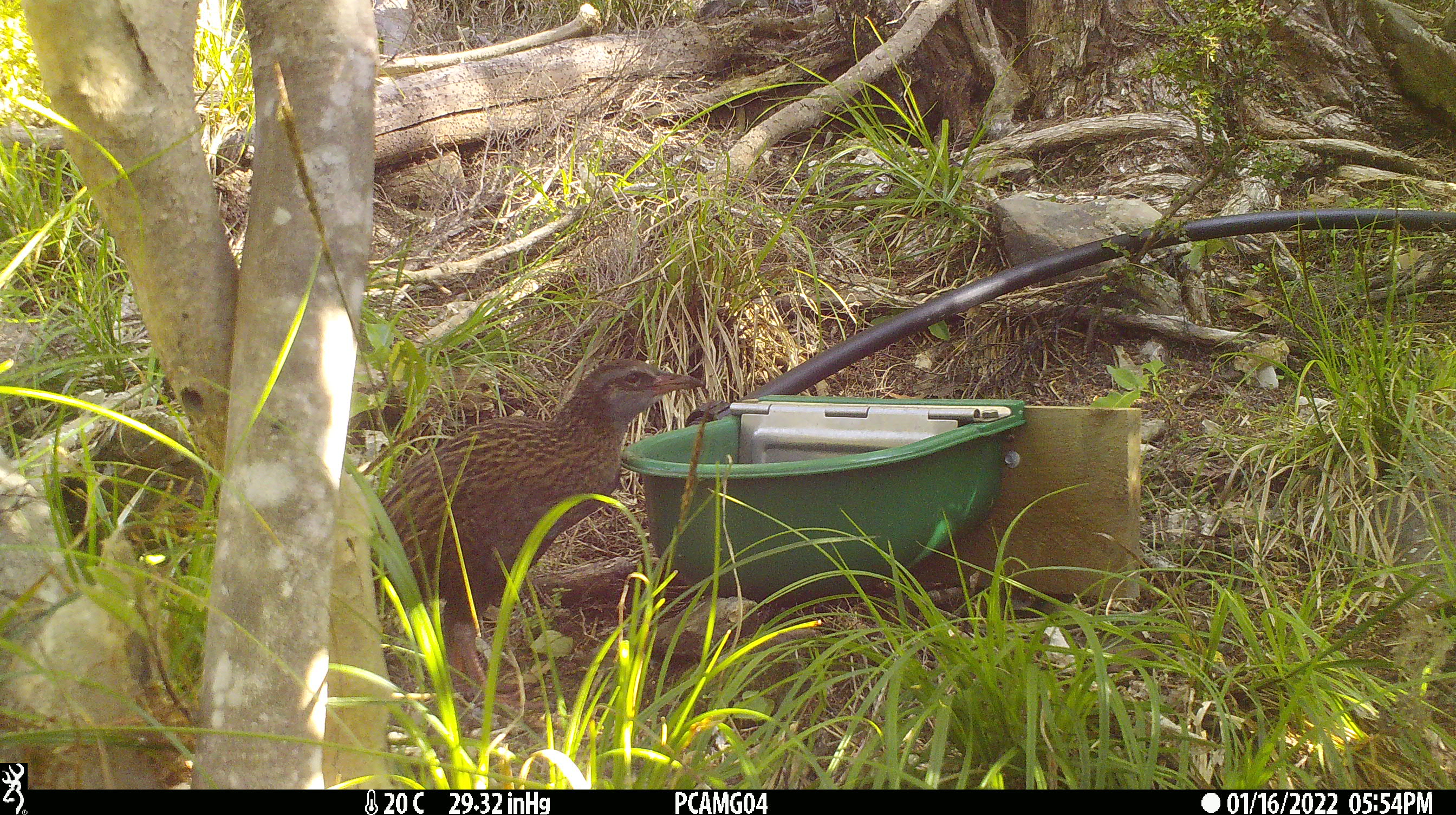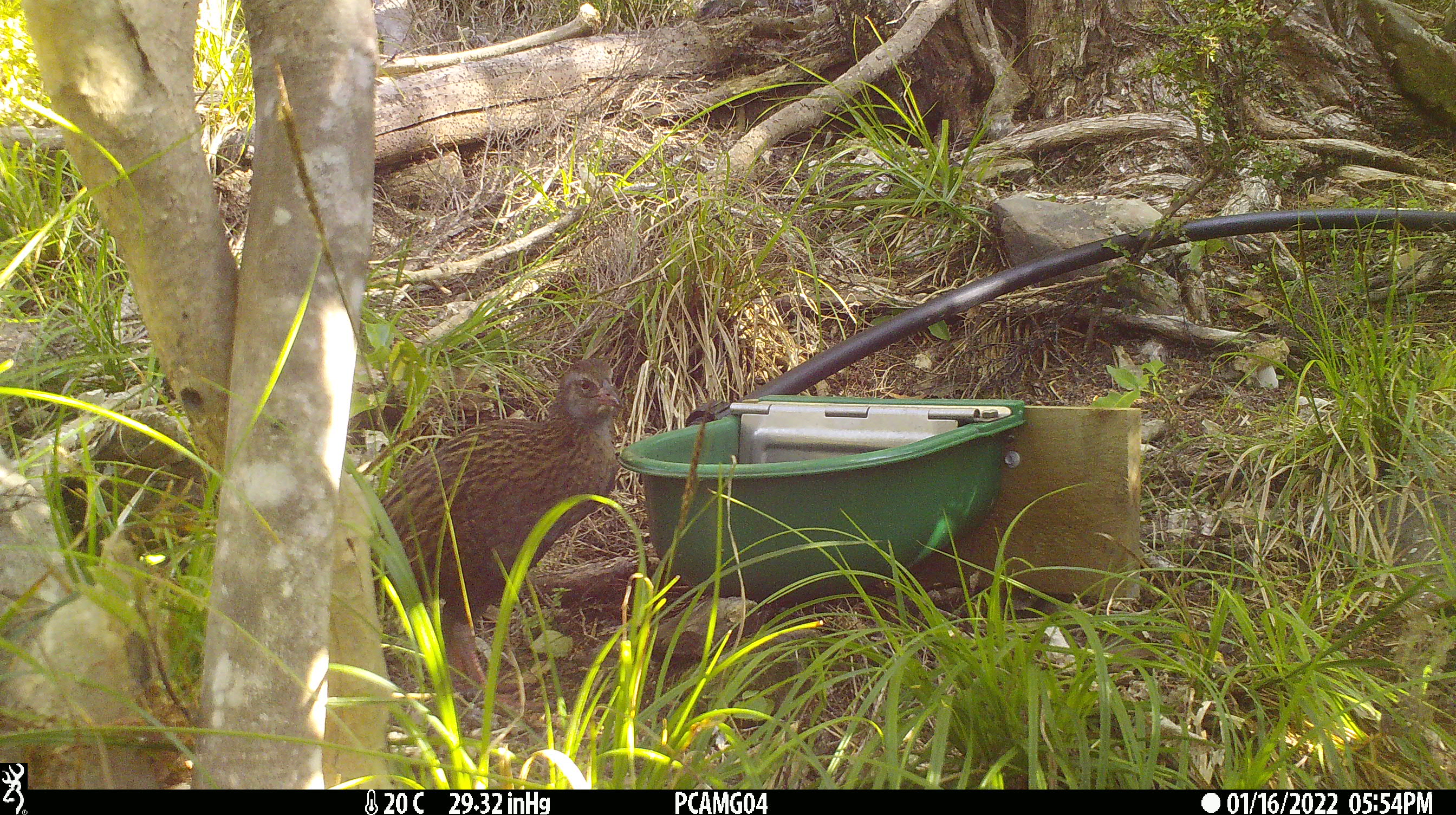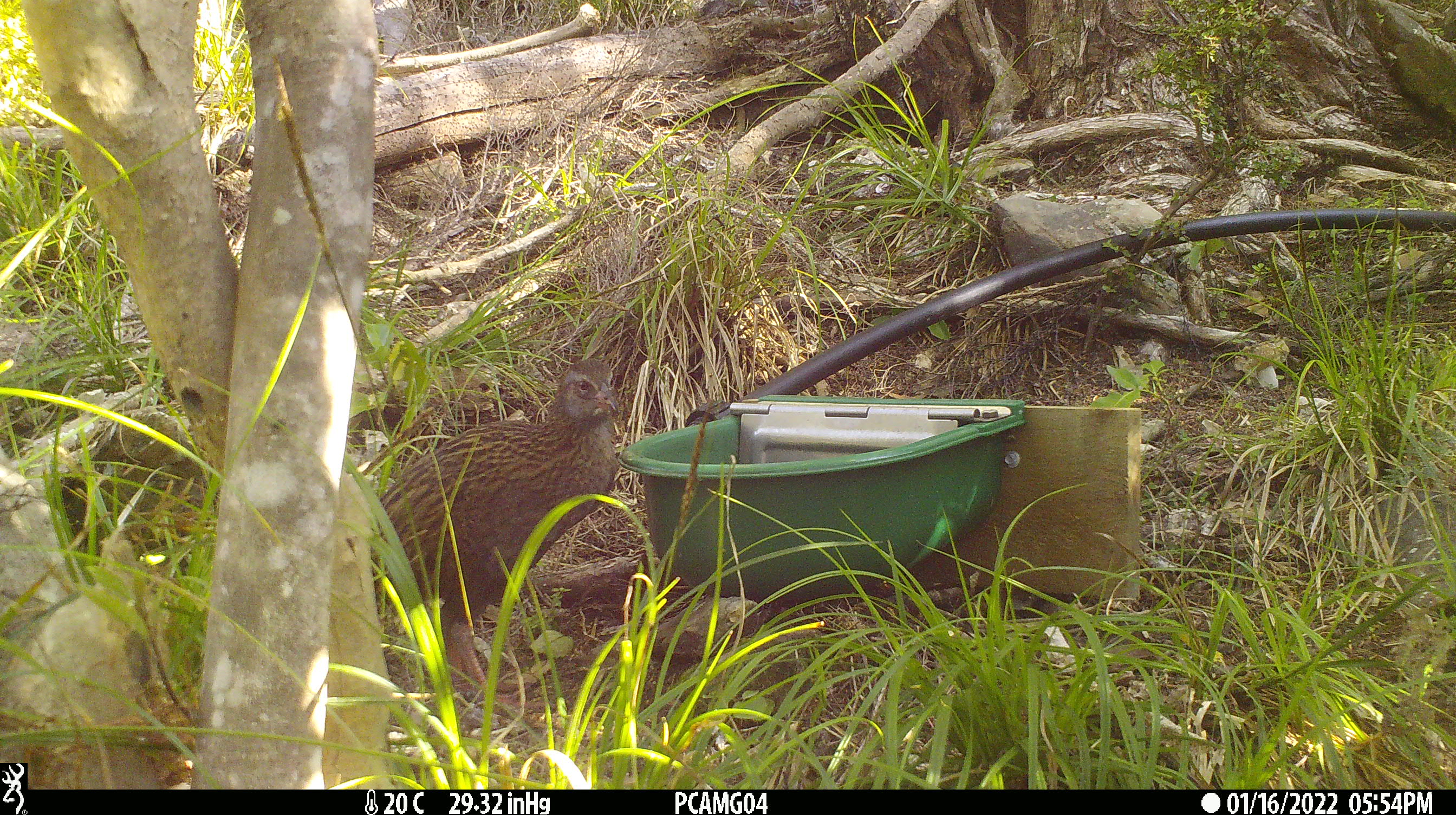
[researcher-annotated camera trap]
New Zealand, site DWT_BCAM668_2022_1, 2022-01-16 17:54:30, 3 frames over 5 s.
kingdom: Animalia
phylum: Chordata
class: Aves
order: Gruiformes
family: Rallidae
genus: Gallirallus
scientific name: Gallirallus australis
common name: weka